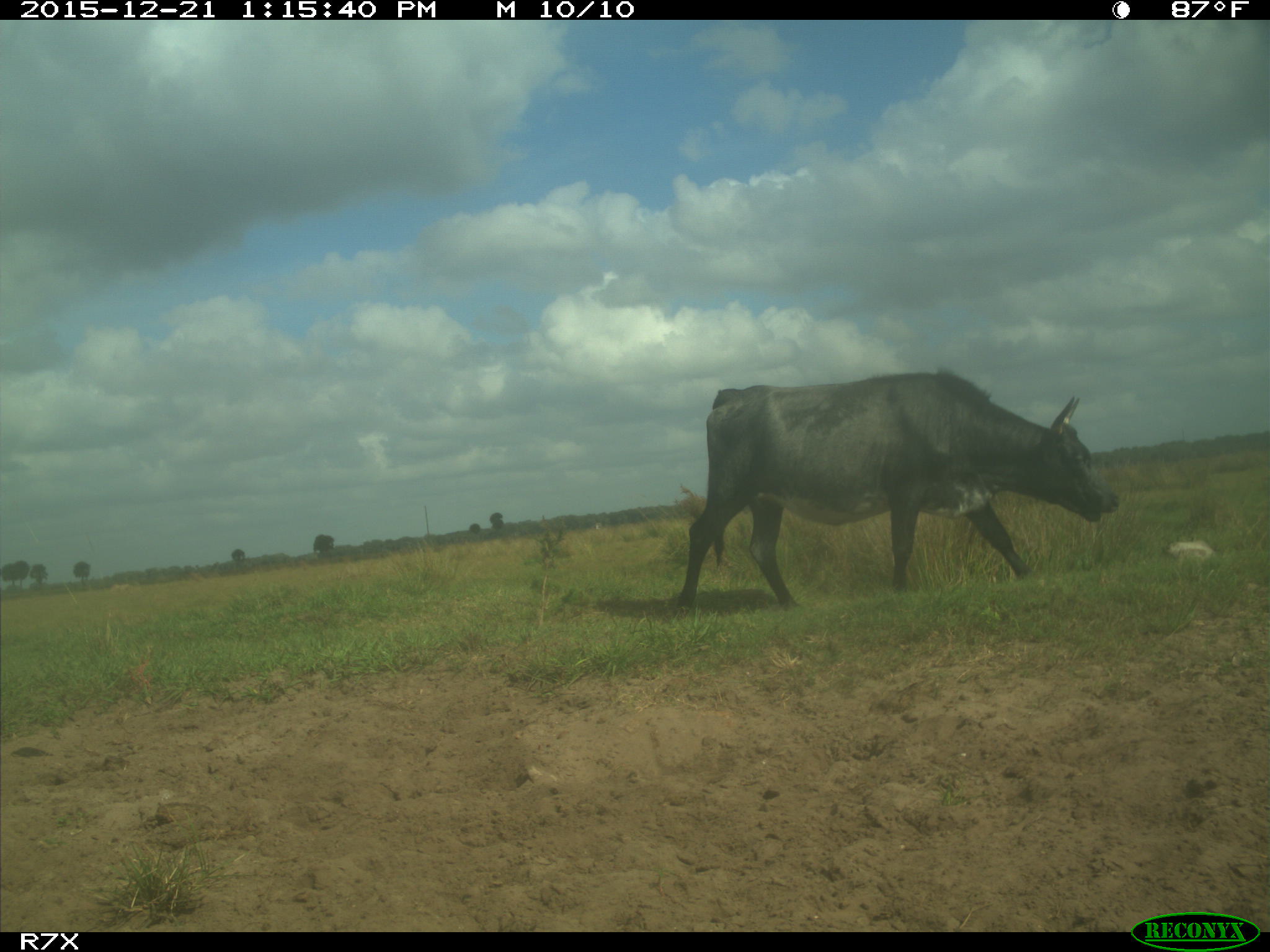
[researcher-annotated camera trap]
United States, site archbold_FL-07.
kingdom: Animalia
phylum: Chordata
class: Mammalia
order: Artiodactyla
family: Bovidae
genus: Bos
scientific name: Bos taurus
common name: domestic cow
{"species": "Bos taurus (domestic cow)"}